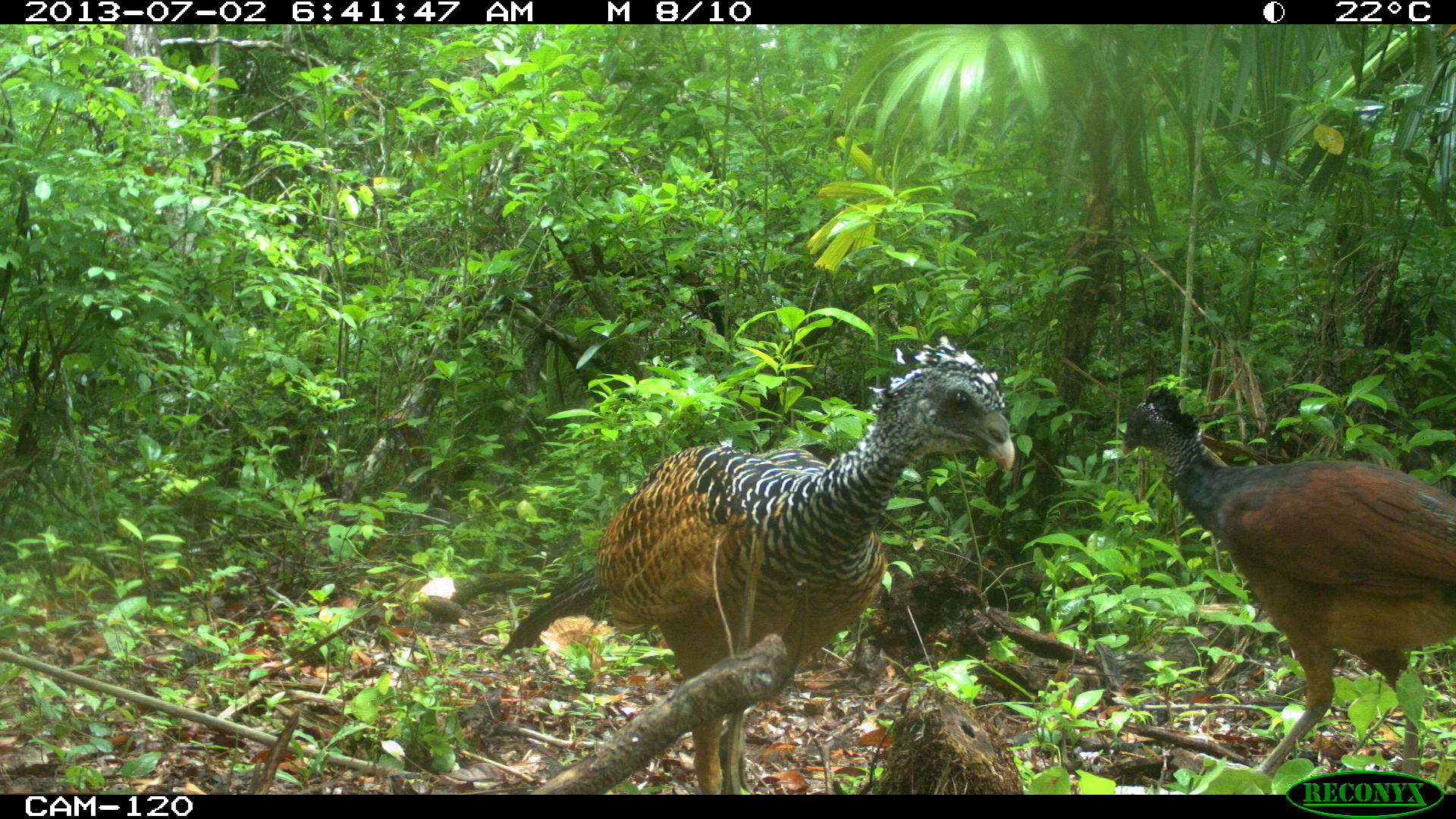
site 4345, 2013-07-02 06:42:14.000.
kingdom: Animalia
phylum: Chordata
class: Aves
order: Galliformes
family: Cracidae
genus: Crax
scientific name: Crax rubra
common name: great curassow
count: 2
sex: female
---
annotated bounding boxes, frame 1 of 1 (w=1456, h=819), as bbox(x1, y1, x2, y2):
crax rubra: bbox(492, 335, 1015, 794); bbox(1114, 383, 1454, 777)